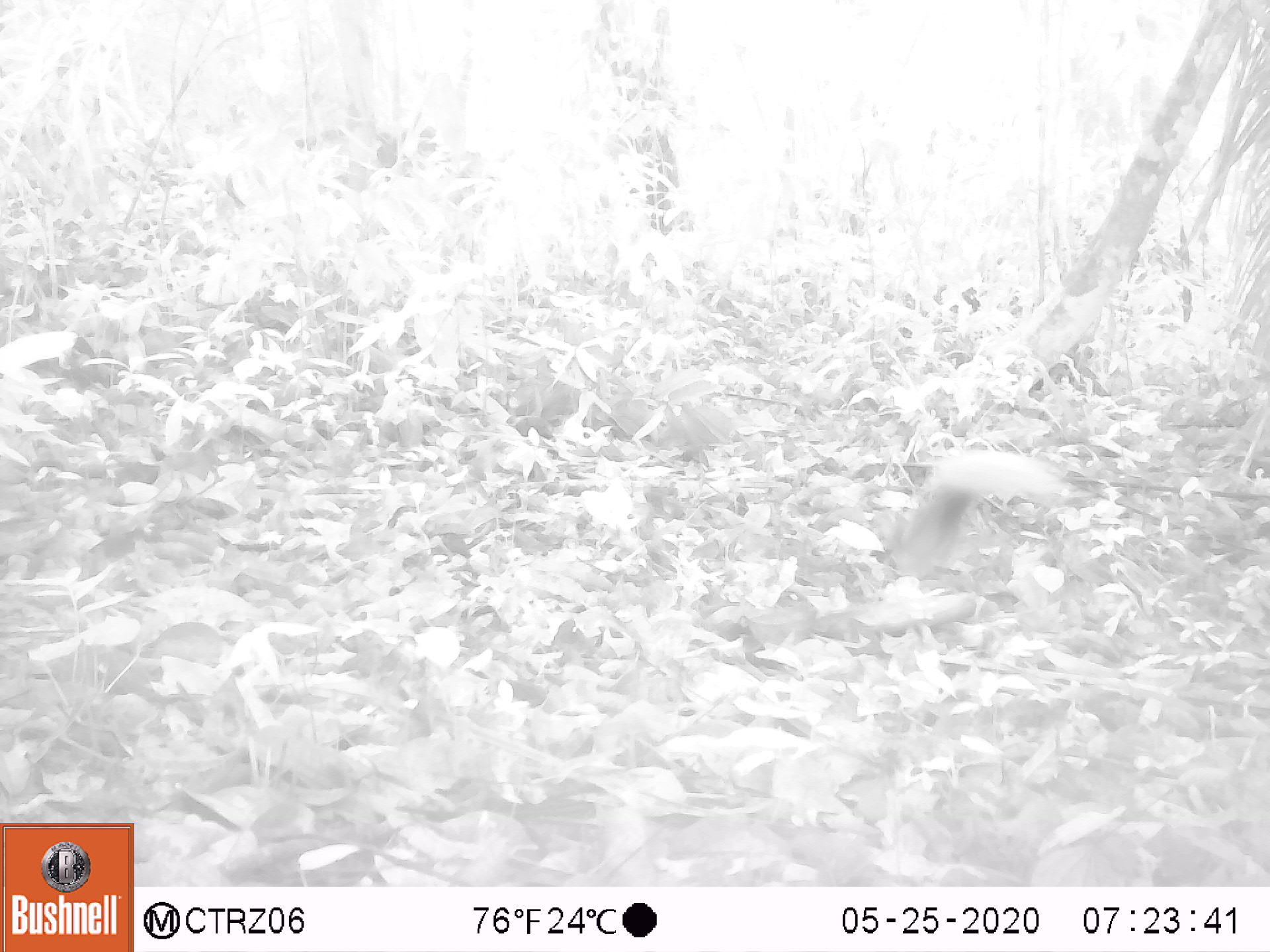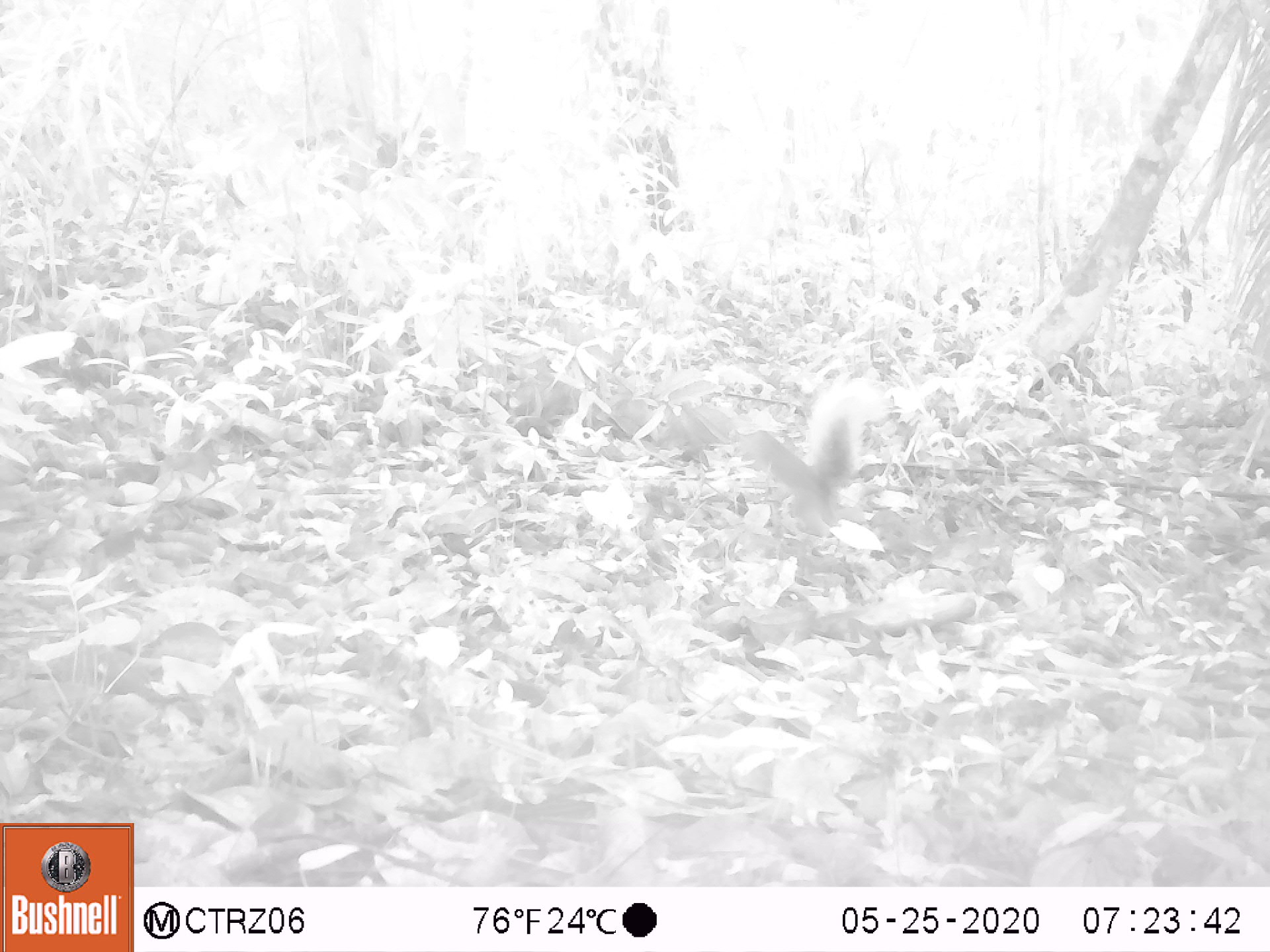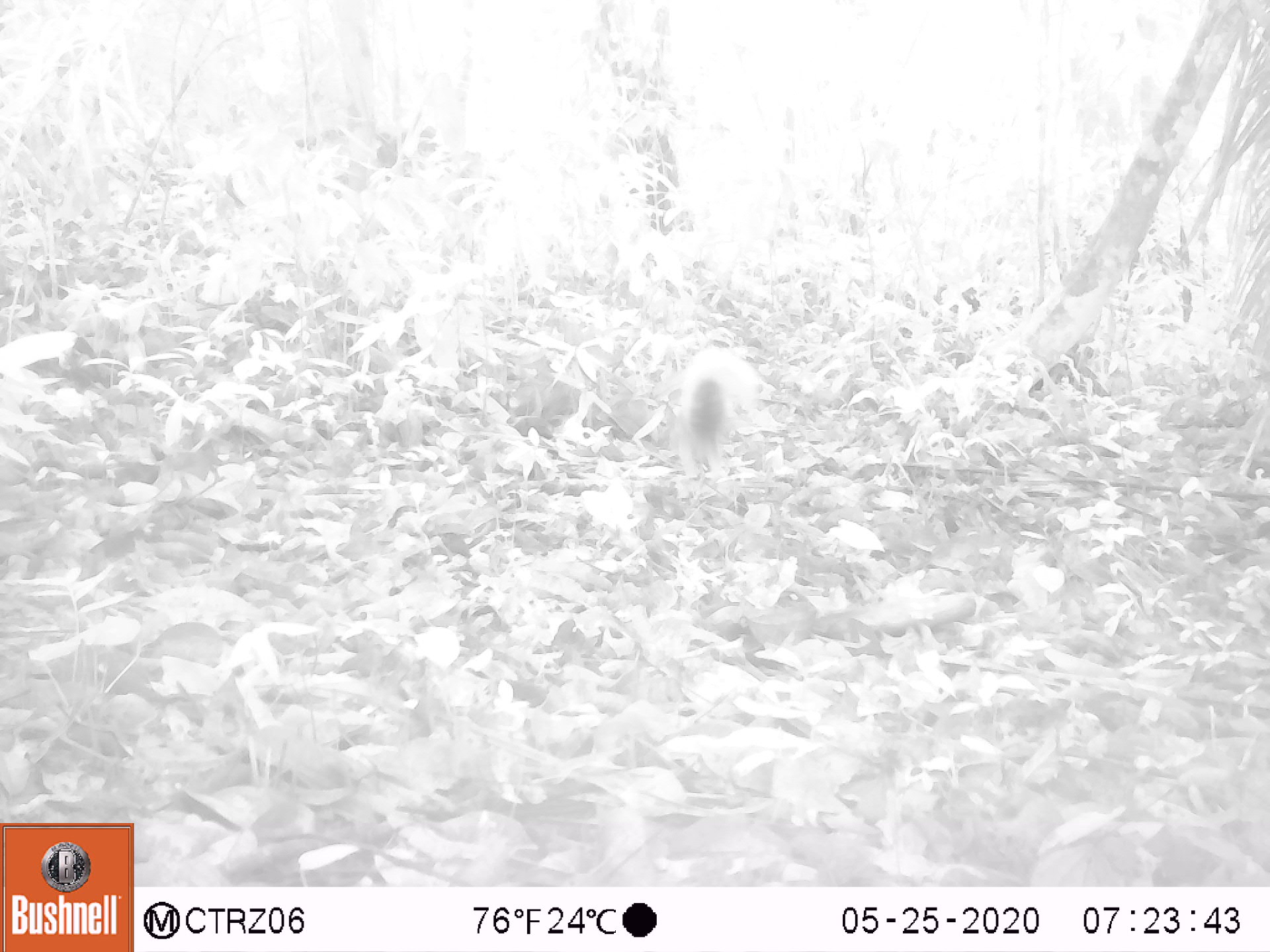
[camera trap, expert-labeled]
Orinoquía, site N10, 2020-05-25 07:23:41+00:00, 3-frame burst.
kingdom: Animalia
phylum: Chordata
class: Mammalia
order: Rodentia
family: Sciuridae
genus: Sciurus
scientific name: Sciurus igniventris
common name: northern amazon red squirrel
Northern amazon red squirrel (Sciurus igniventris).